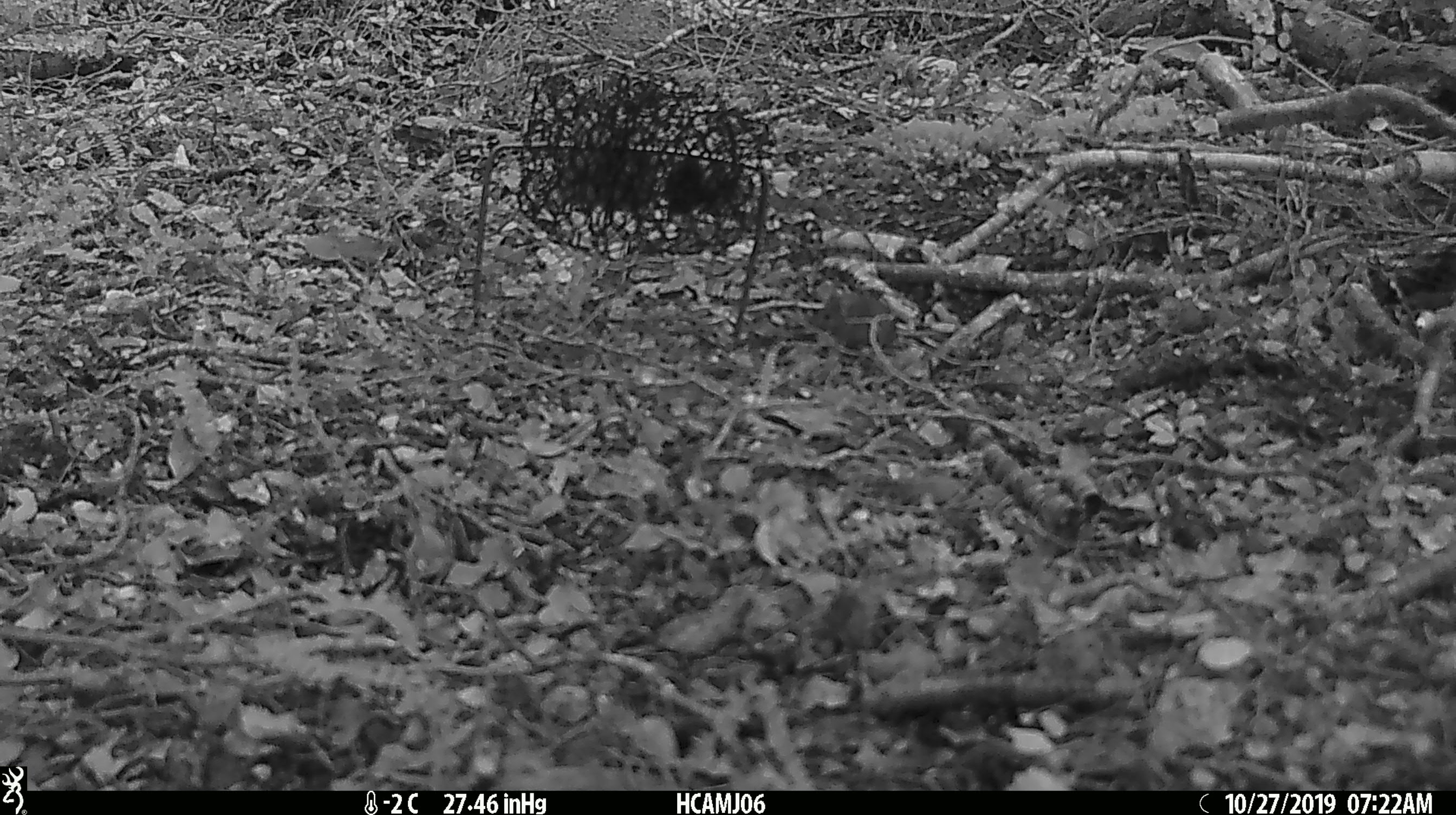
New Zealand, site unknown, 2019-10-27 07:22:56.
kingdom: Animalia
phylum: Chordata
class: Mammalia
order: Rodentia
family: Muridae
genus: Mus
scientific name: Mus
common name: mouse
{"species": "mouse (Mus)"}